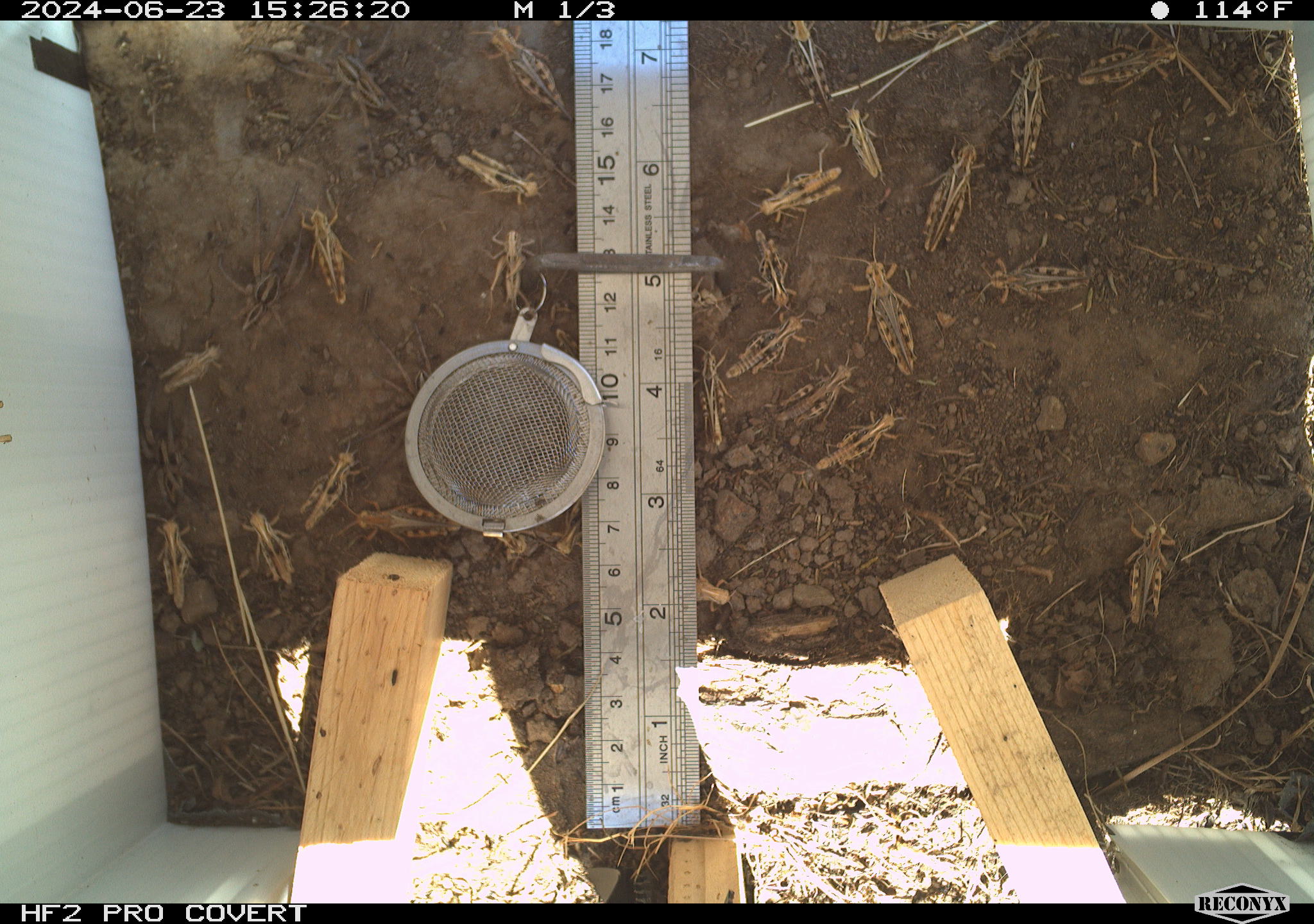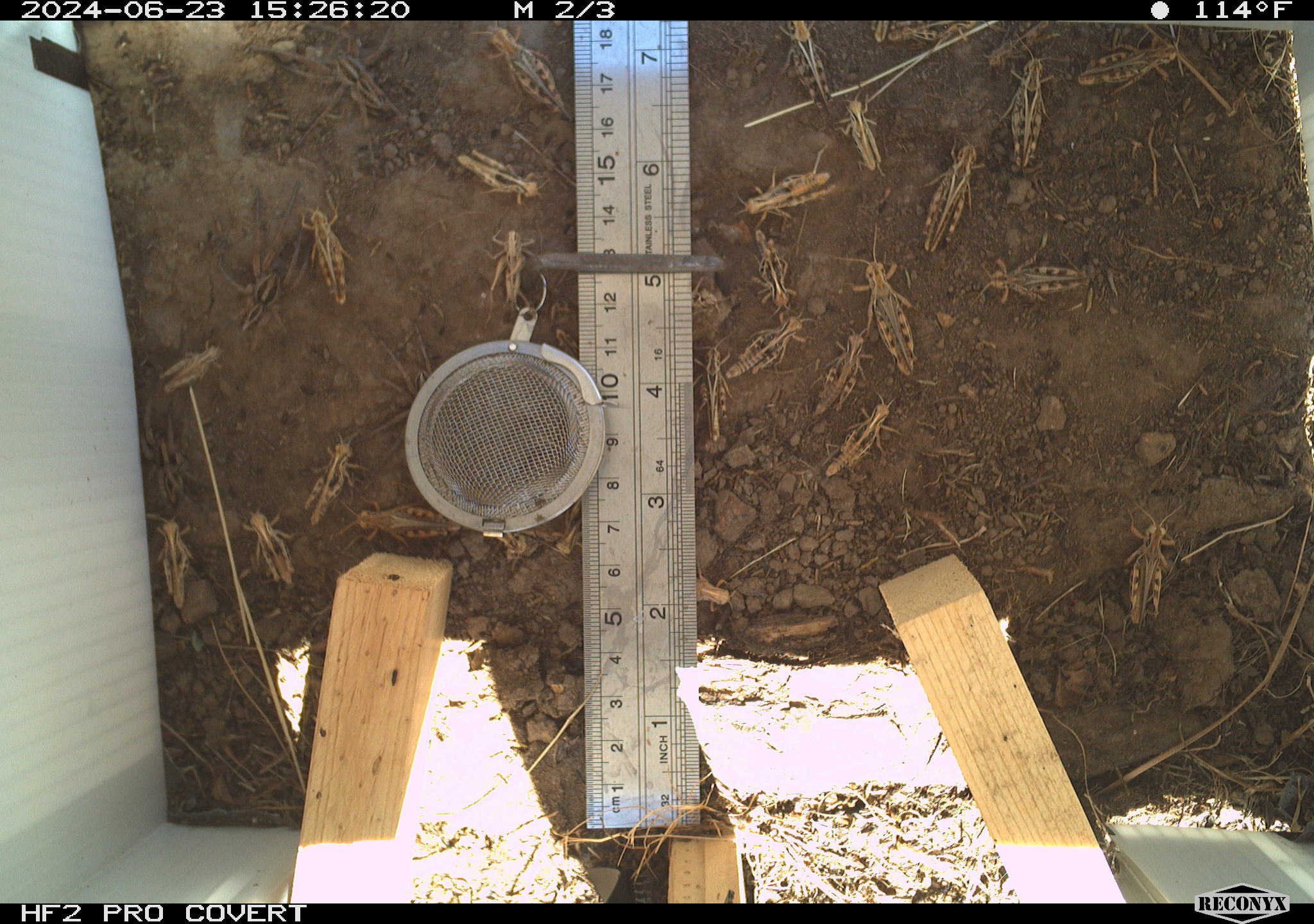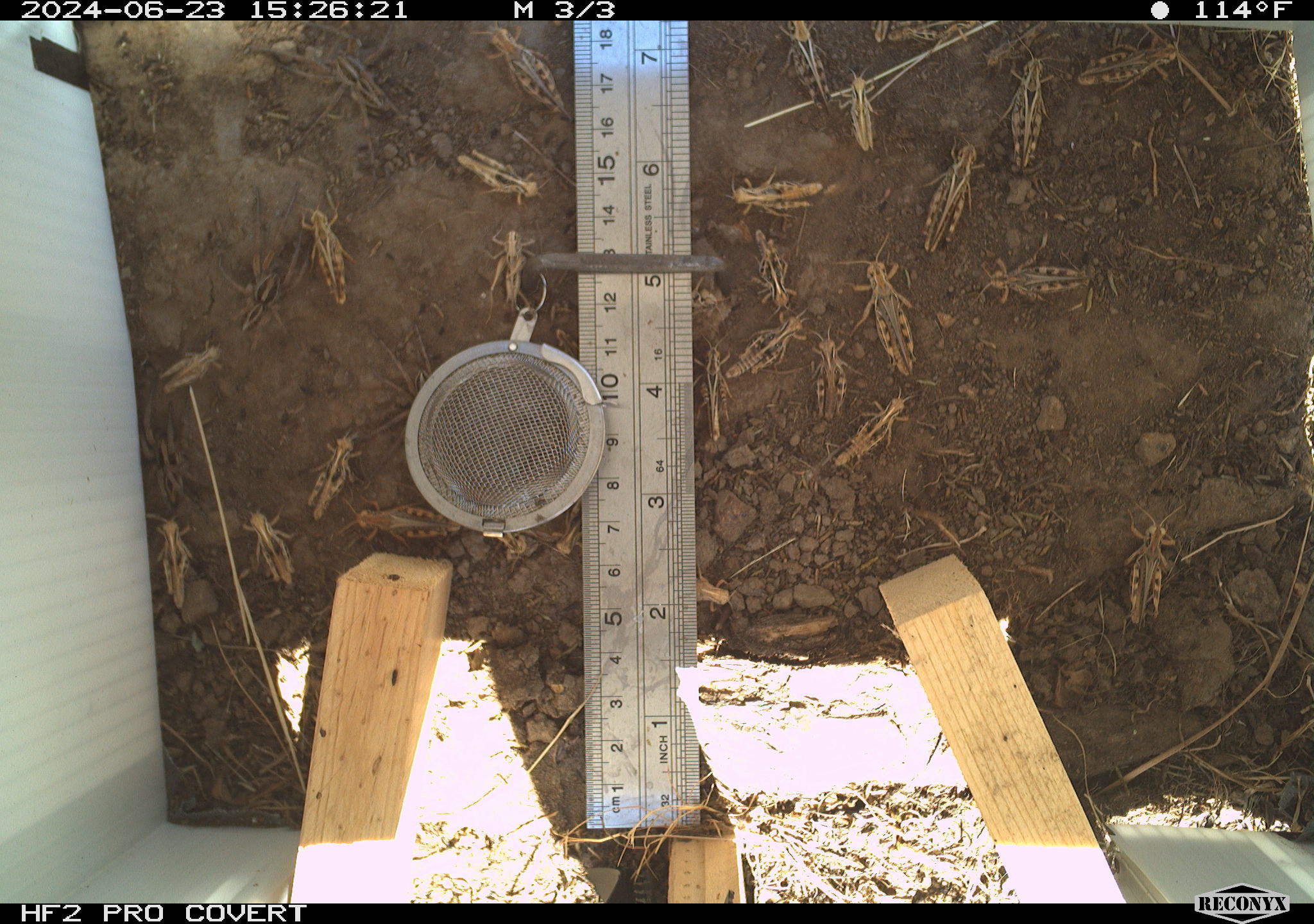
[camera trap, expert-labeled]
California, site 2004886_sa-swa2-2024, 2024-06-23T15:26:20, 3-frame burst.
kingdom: Animalia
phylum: Arthropoda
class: Insecta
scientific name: Insecta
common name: insect